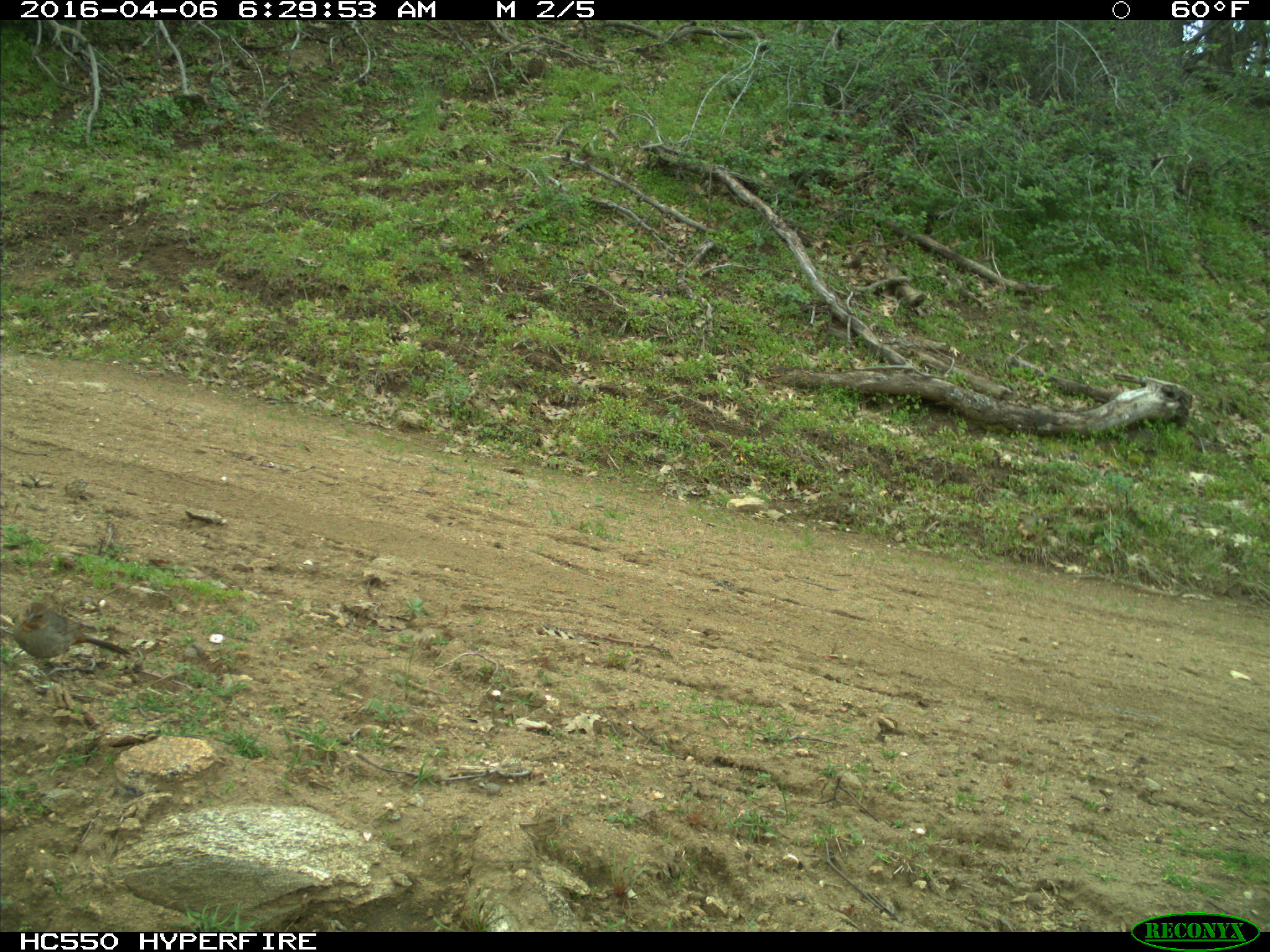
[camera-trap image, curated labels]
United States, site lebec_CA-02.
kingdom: Animalia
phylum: Chordata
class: Aves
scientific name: Aves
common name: birds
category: unidentified bird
Unidentified bird (birds) (Aves).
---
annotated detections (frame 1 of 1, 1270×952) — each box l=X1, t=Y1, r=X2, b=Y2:
animal: l=12, t=601, r=133, b=684